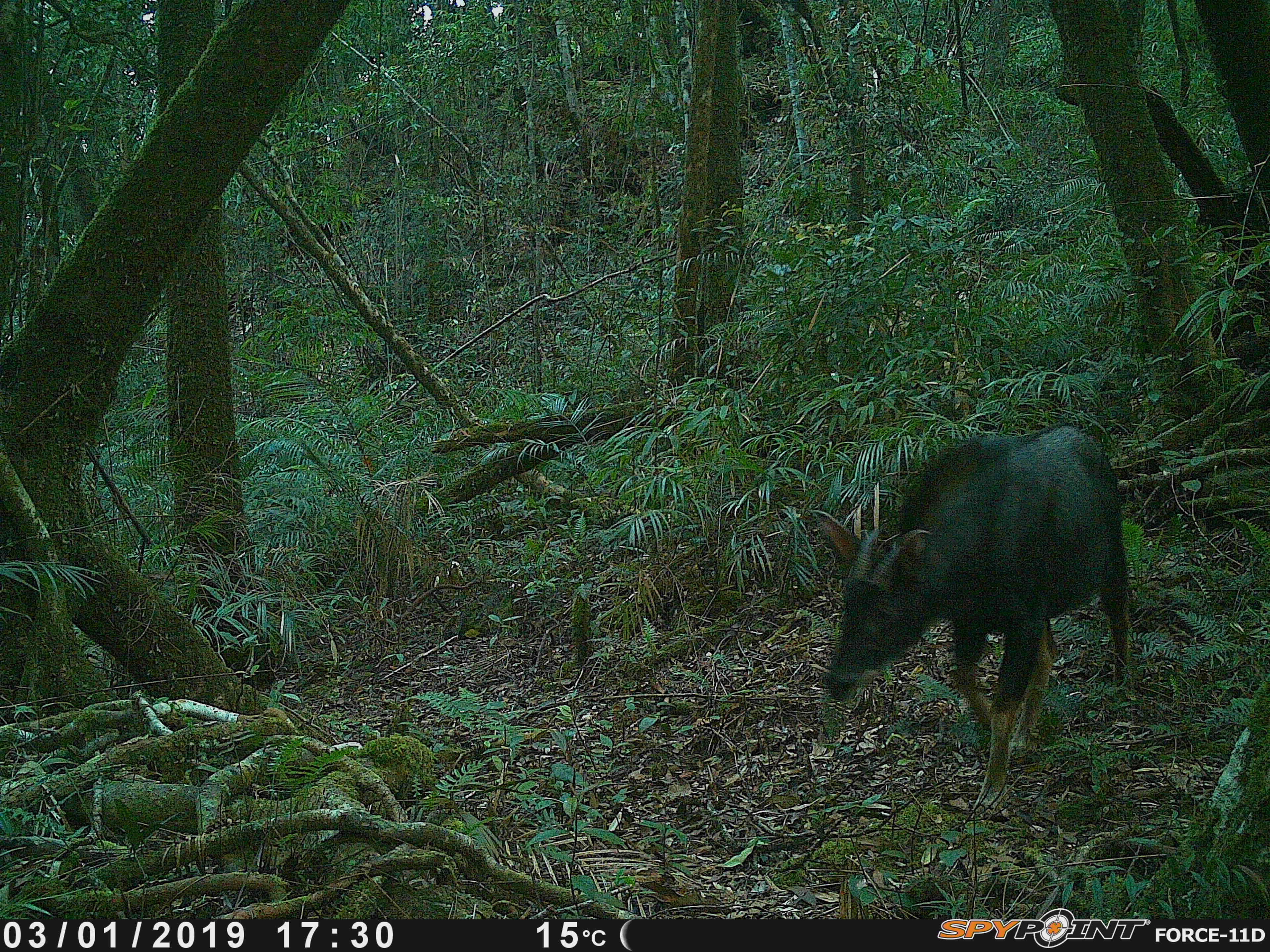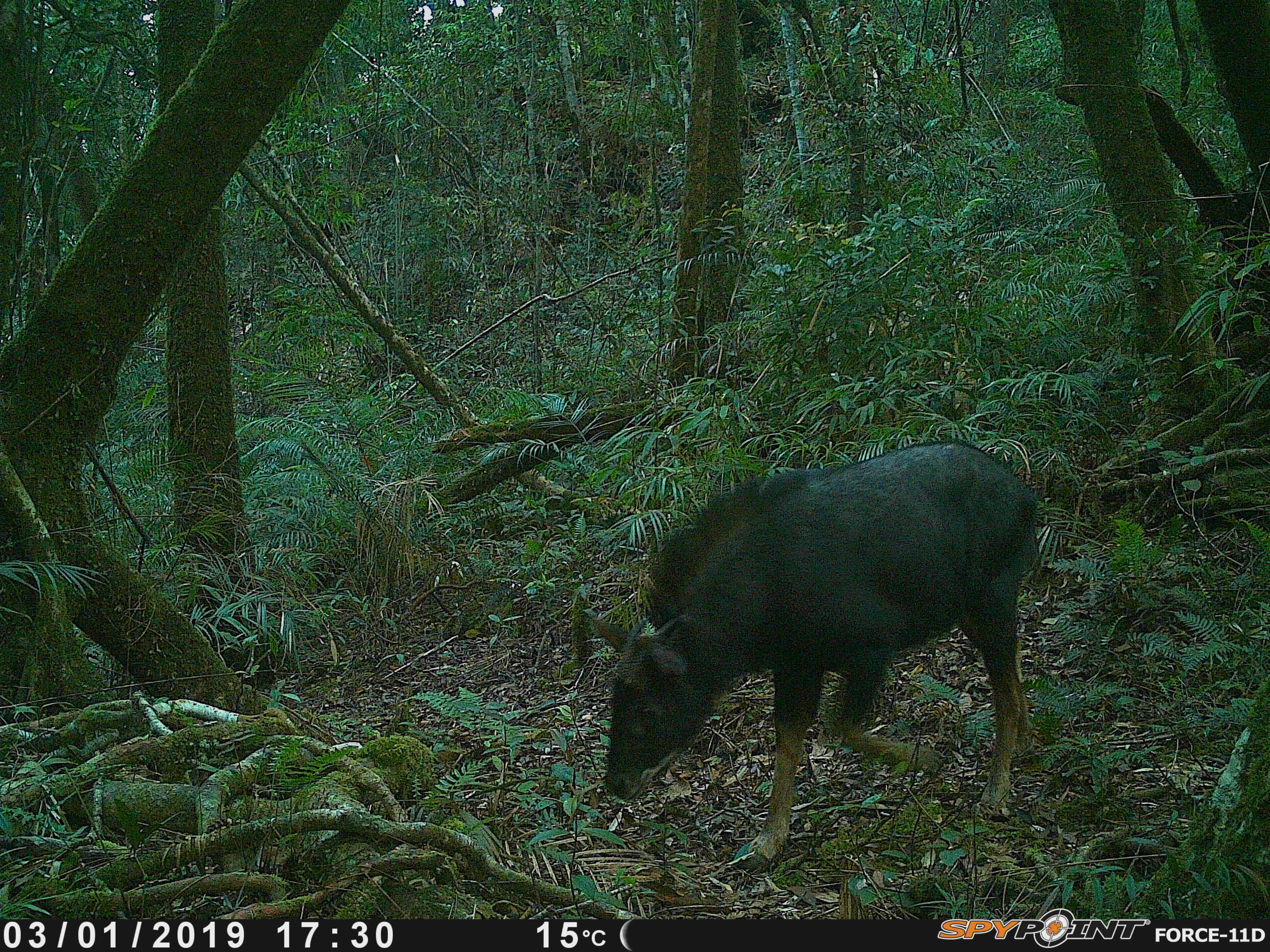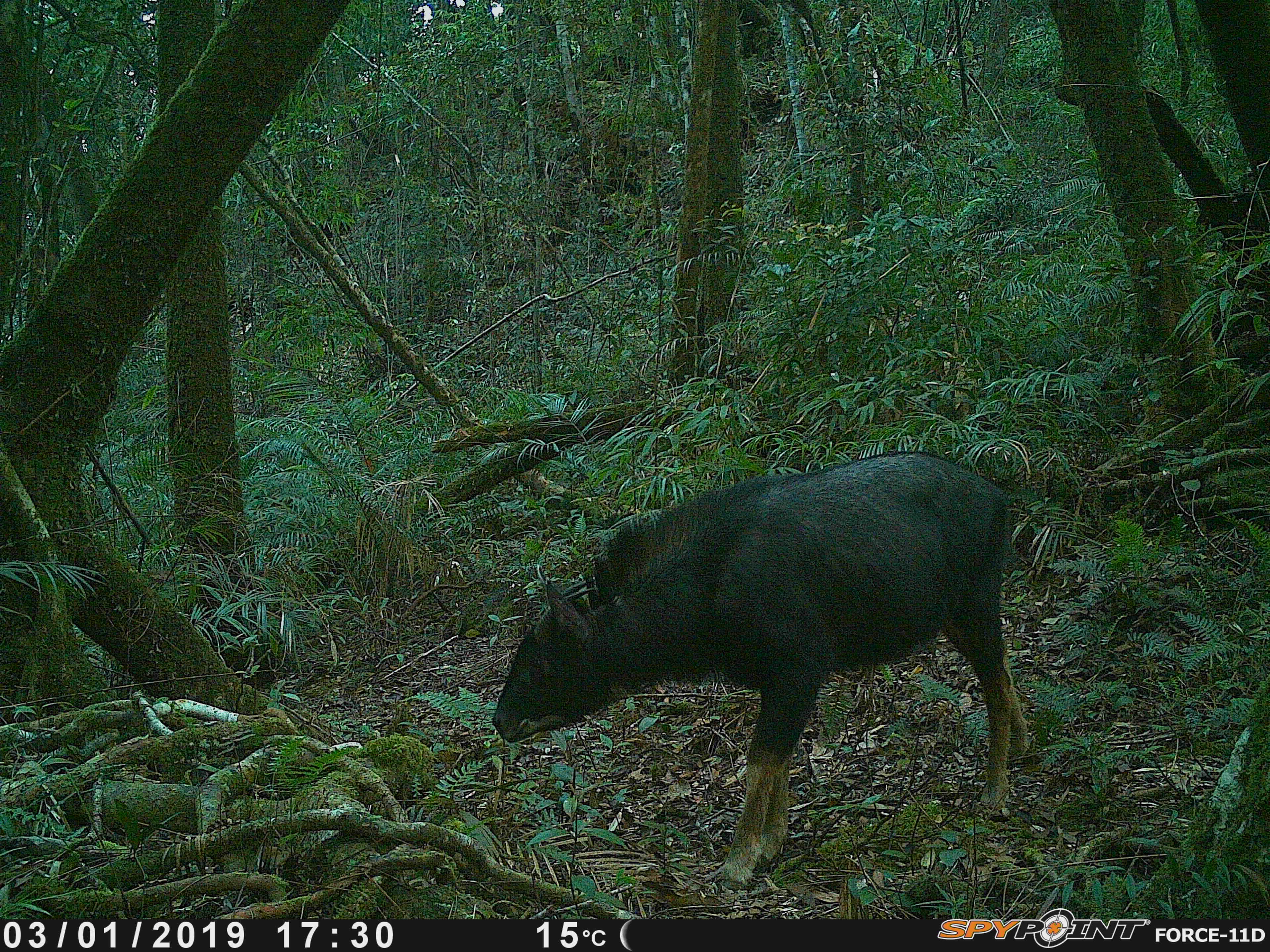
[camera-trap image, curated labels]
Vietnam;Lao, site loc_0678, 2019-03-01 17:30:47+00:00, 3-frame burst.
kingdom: Animalia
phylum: Chordata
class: Mammalia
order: Artiodactyla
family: Bovidae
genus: Capricornis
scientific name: Capricornis sumatraensis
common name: chinese serow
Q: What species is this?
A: Chinese serow (Capricornis sumatraensis).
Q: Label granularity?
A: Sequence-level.